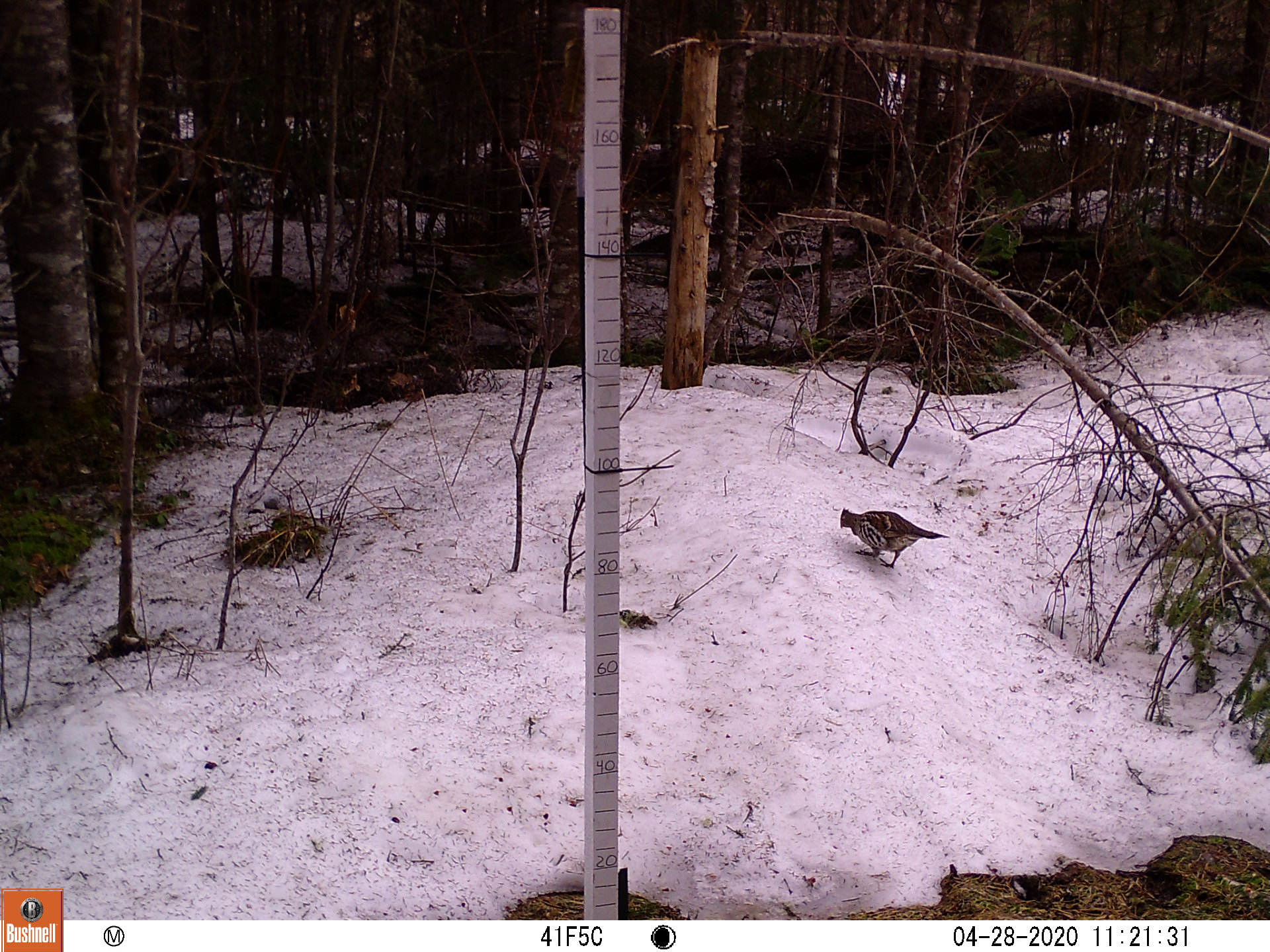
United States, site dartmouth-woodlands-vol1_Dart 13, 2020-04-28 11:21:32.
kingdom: Animalia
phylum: Chordata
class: Aves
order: Galliformes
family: Phasianidae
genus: Bonasa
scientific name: Bonasa umbellus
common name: ruffed grouse